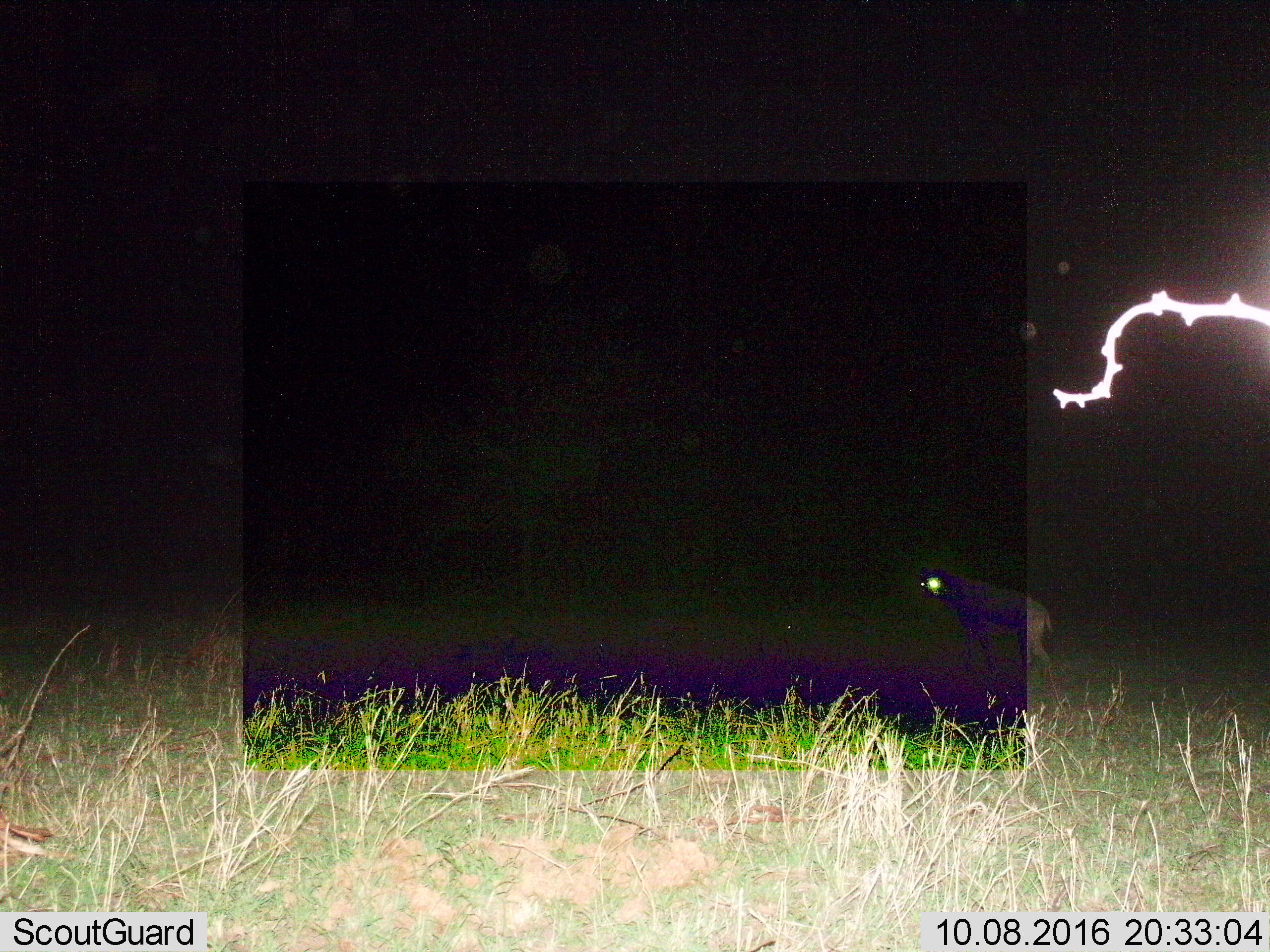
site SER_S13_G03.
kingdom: Animalia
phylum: Chordata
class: Mammalia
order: Carnivora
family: Hyaenidae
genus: Crocuta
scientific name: Crocuta crocuta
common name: spotted hyena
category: hyenaspotted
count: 1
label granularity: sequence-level